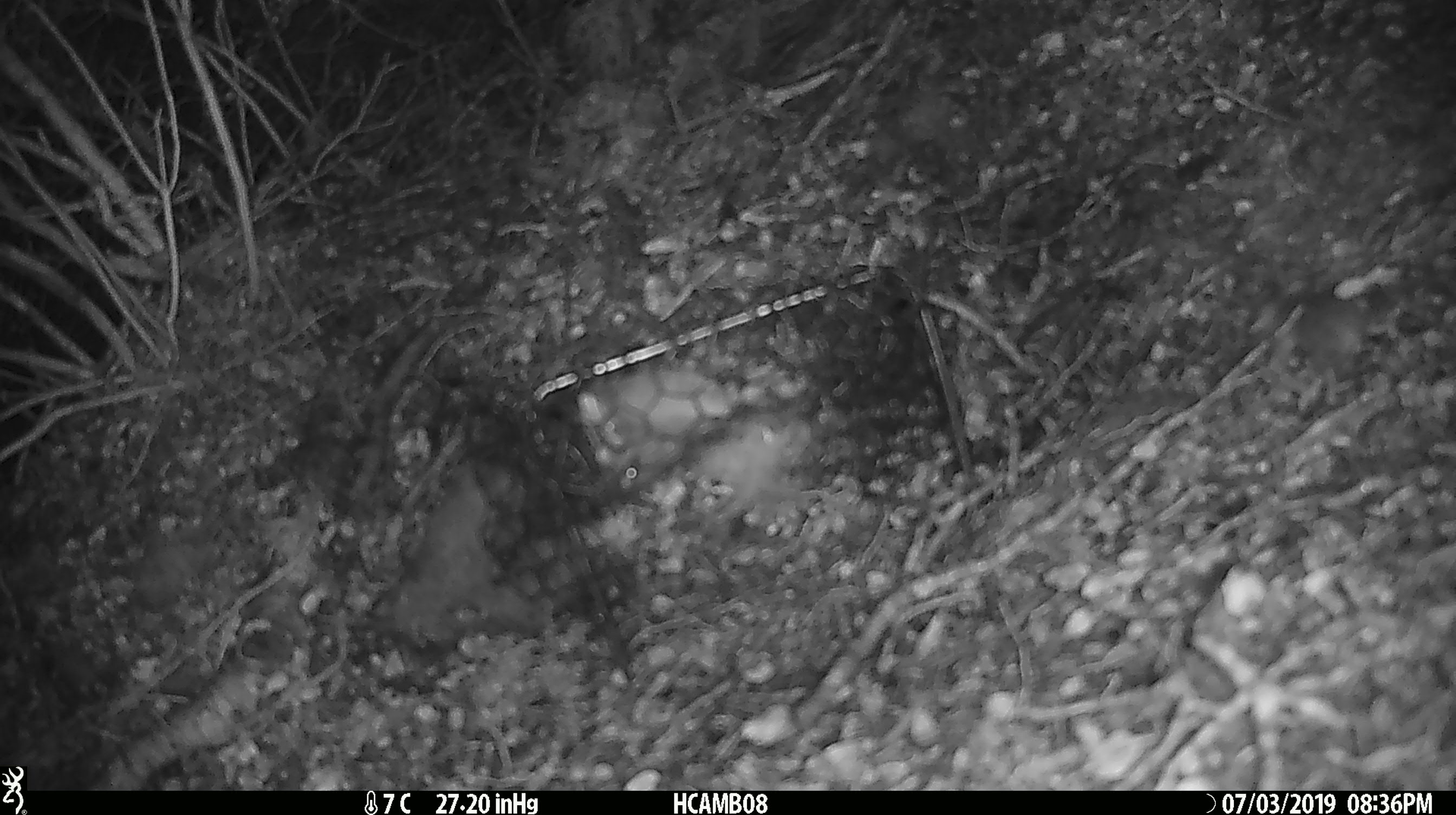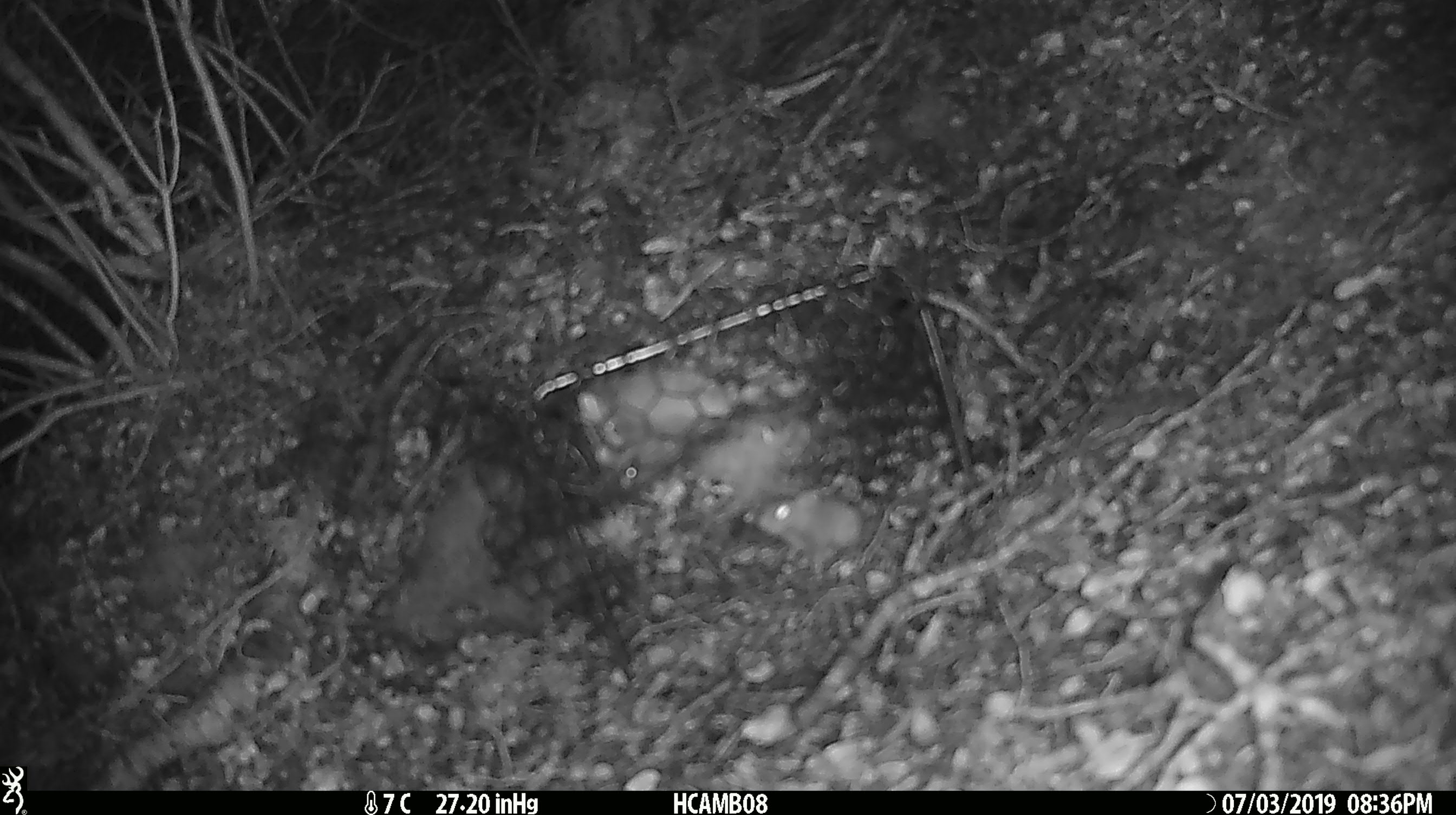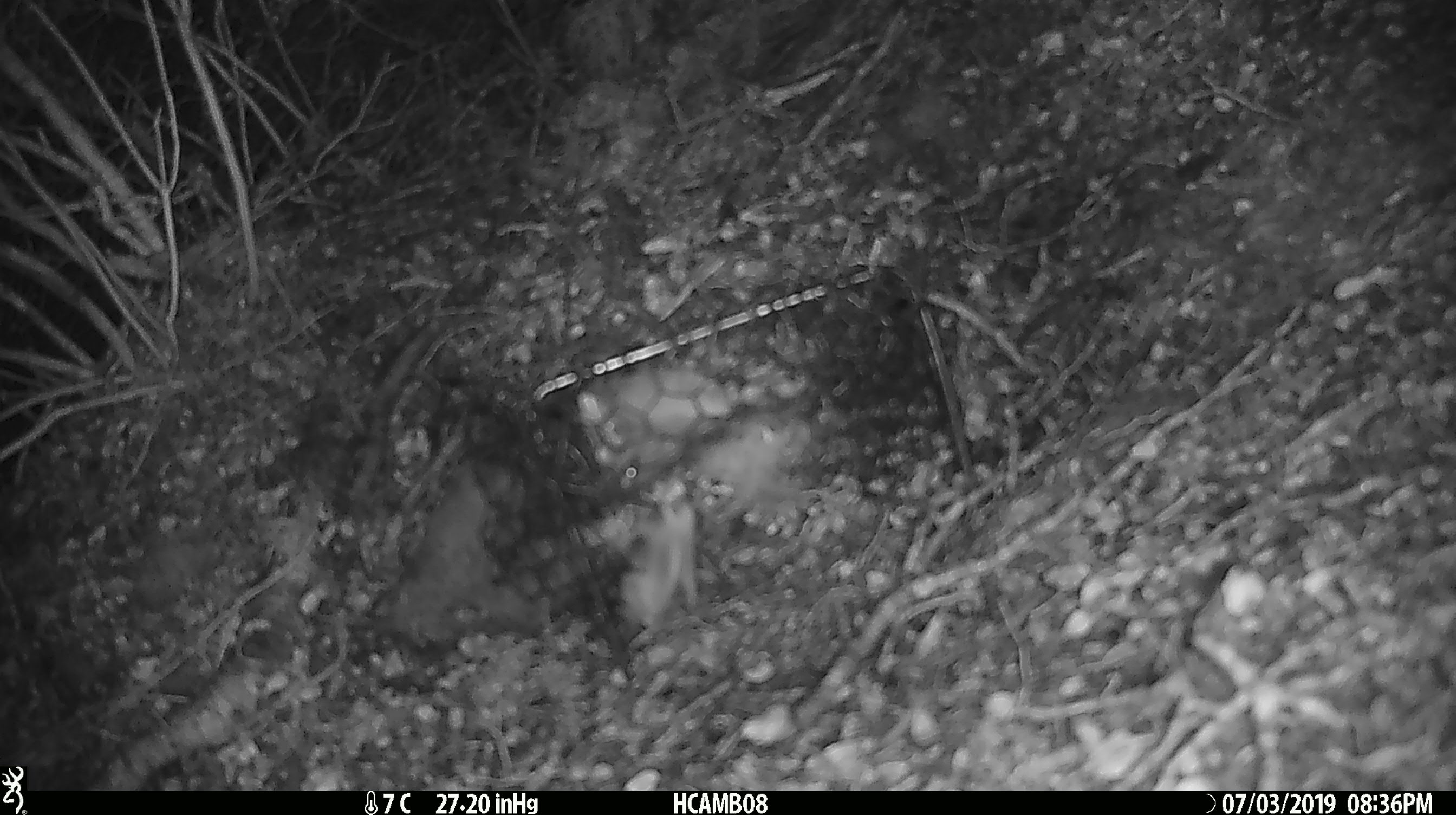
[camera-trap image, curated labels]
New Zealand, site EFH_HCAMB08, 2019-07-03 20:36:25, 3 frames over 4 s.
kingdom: Animalia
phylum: Chordata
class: Mammalia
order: Rodentia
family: Muridae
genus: Mus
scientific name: Mus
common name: mouse